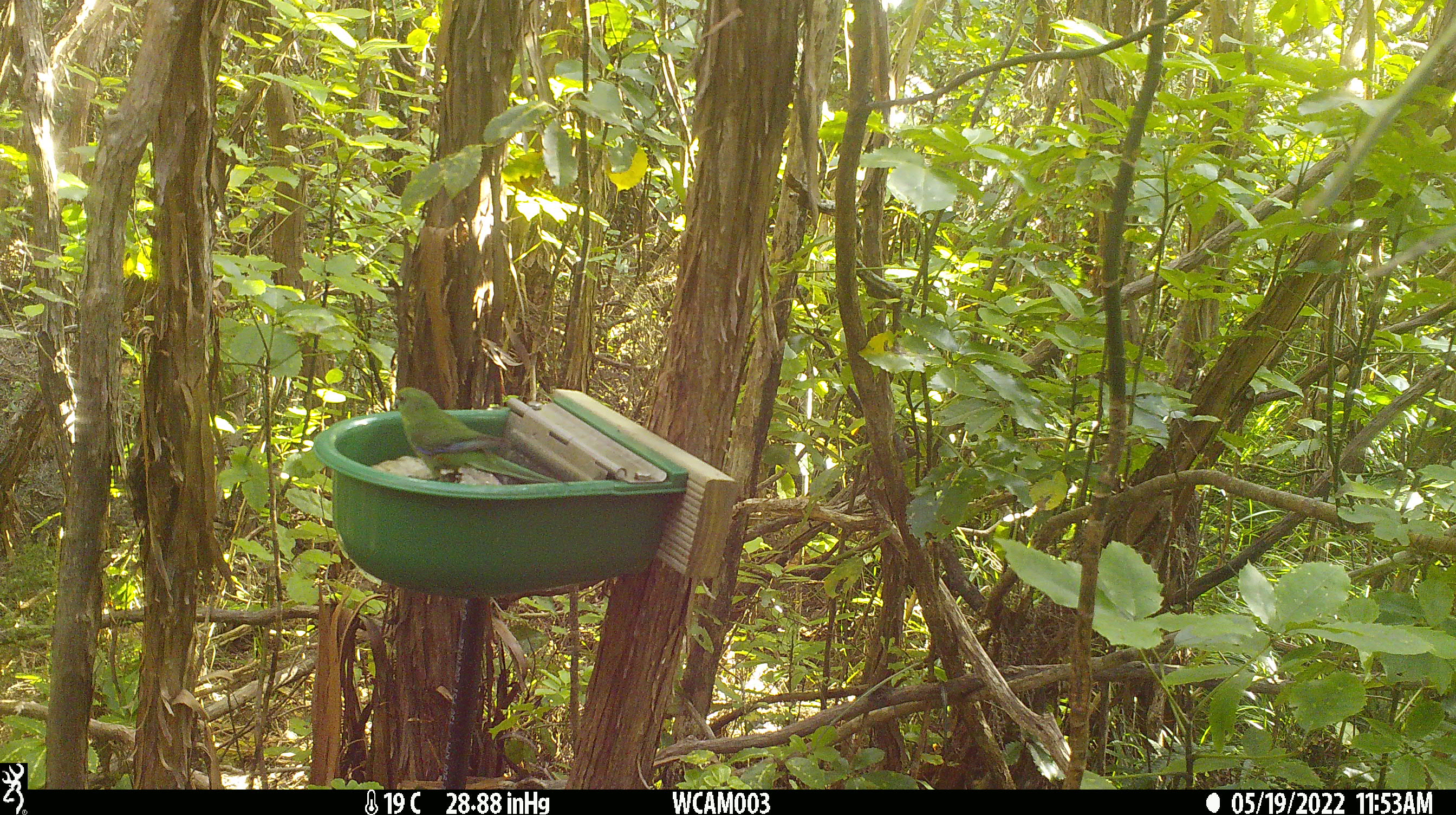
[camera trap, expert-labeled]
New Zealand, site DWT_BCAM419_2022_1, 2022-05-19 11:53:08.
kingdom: Animalia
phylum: Chordata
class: Aves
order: Psittaciformes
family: Psittaculidae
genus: Cyanoramphus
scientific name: Cyanoramphus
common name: parakeet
Parakeet (Cyanoramphus).